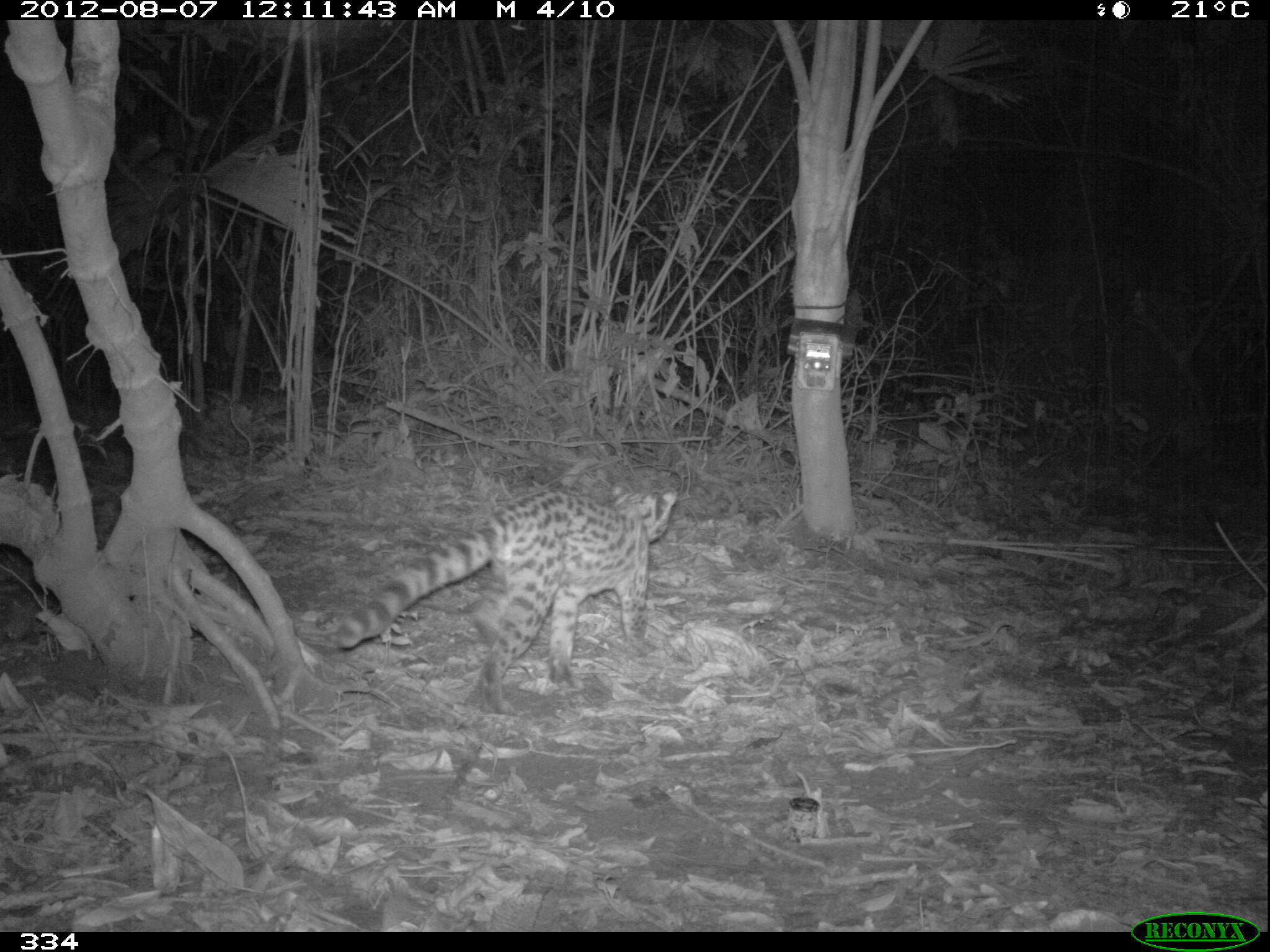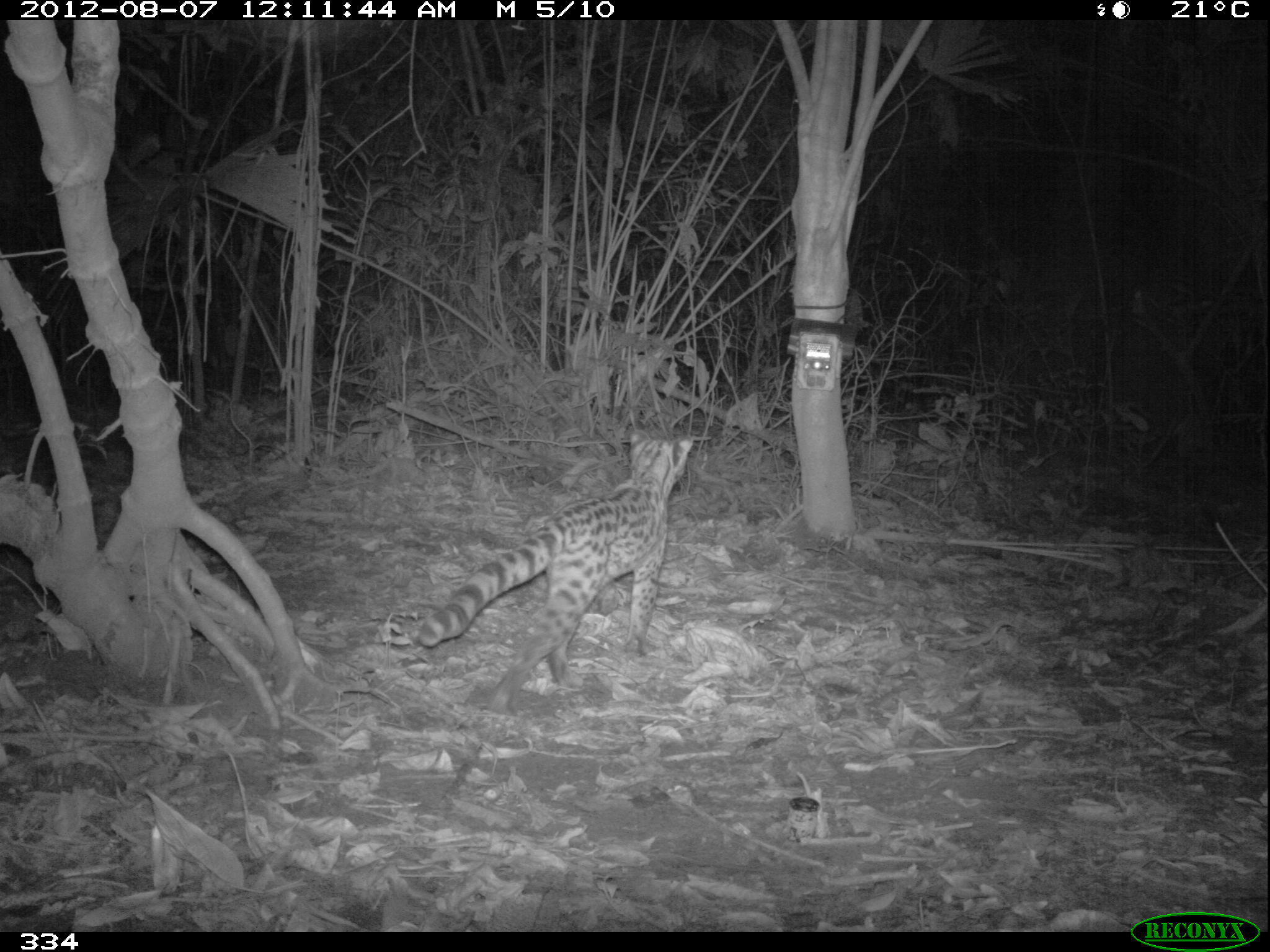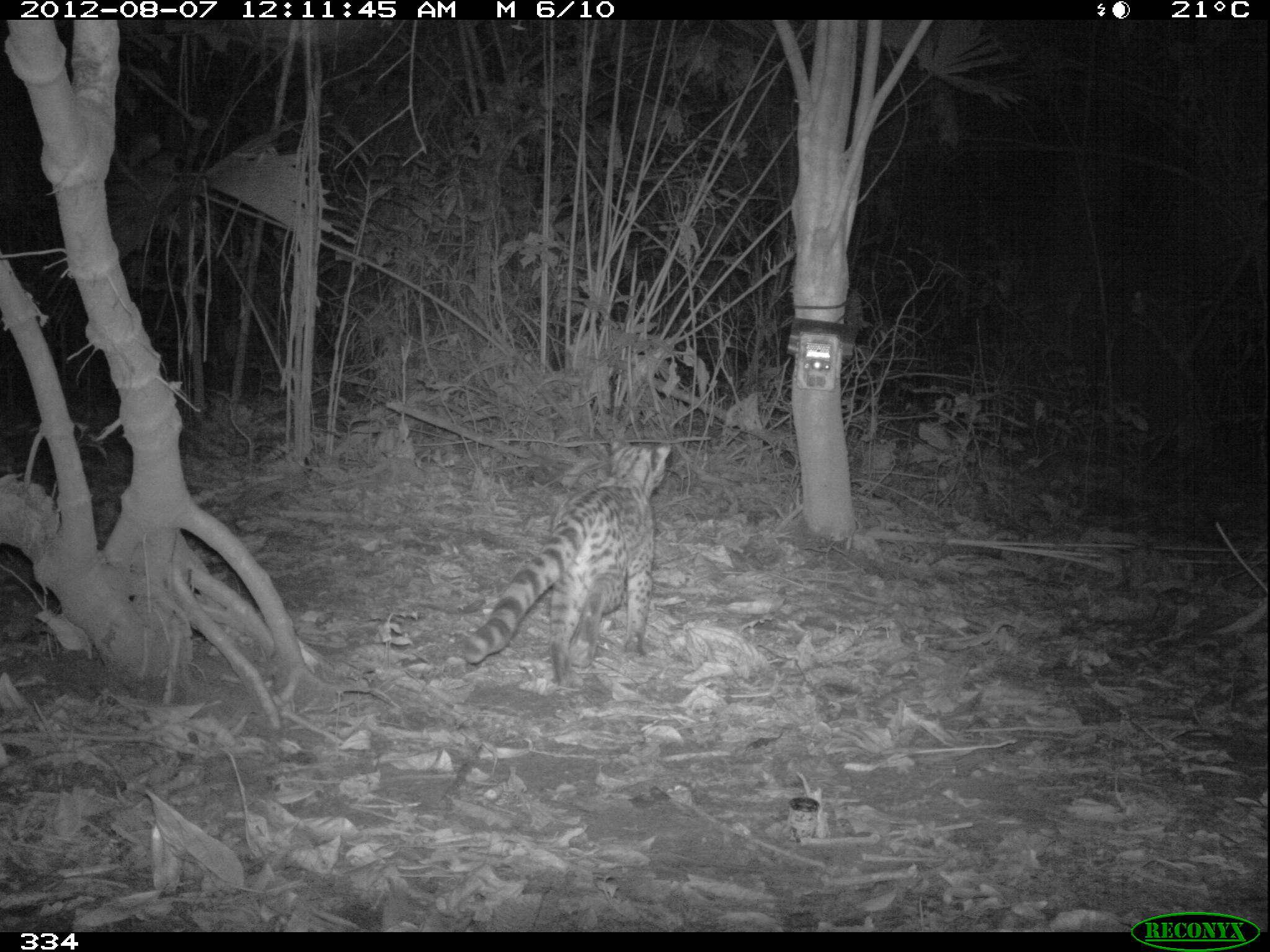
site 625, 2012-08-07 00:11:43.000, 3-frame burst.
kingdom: Animalia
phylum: Chordata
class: Mammalia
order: Carnivora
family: Felidae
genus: Leopardus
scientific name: Leopardus wiedii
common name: margay